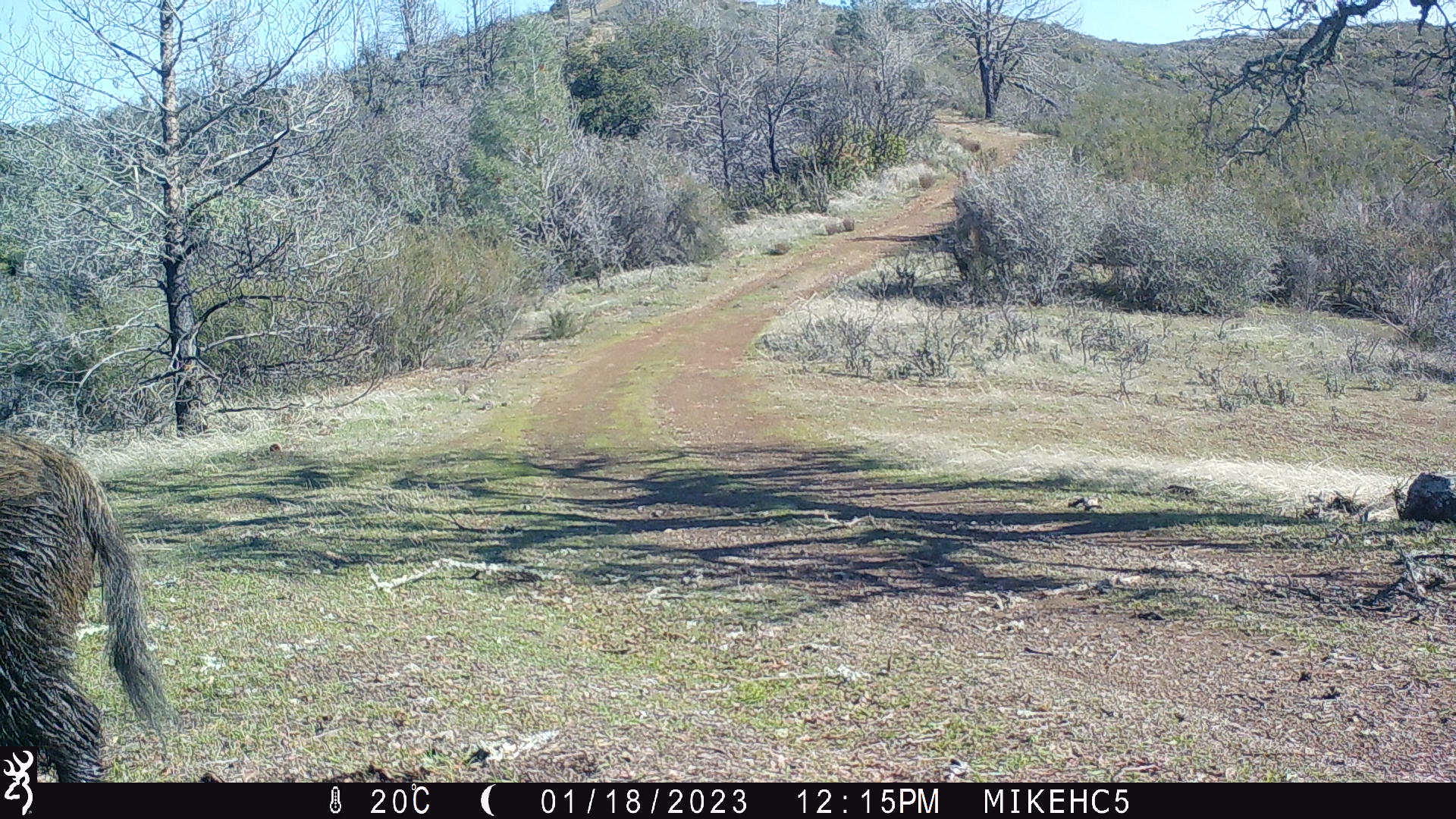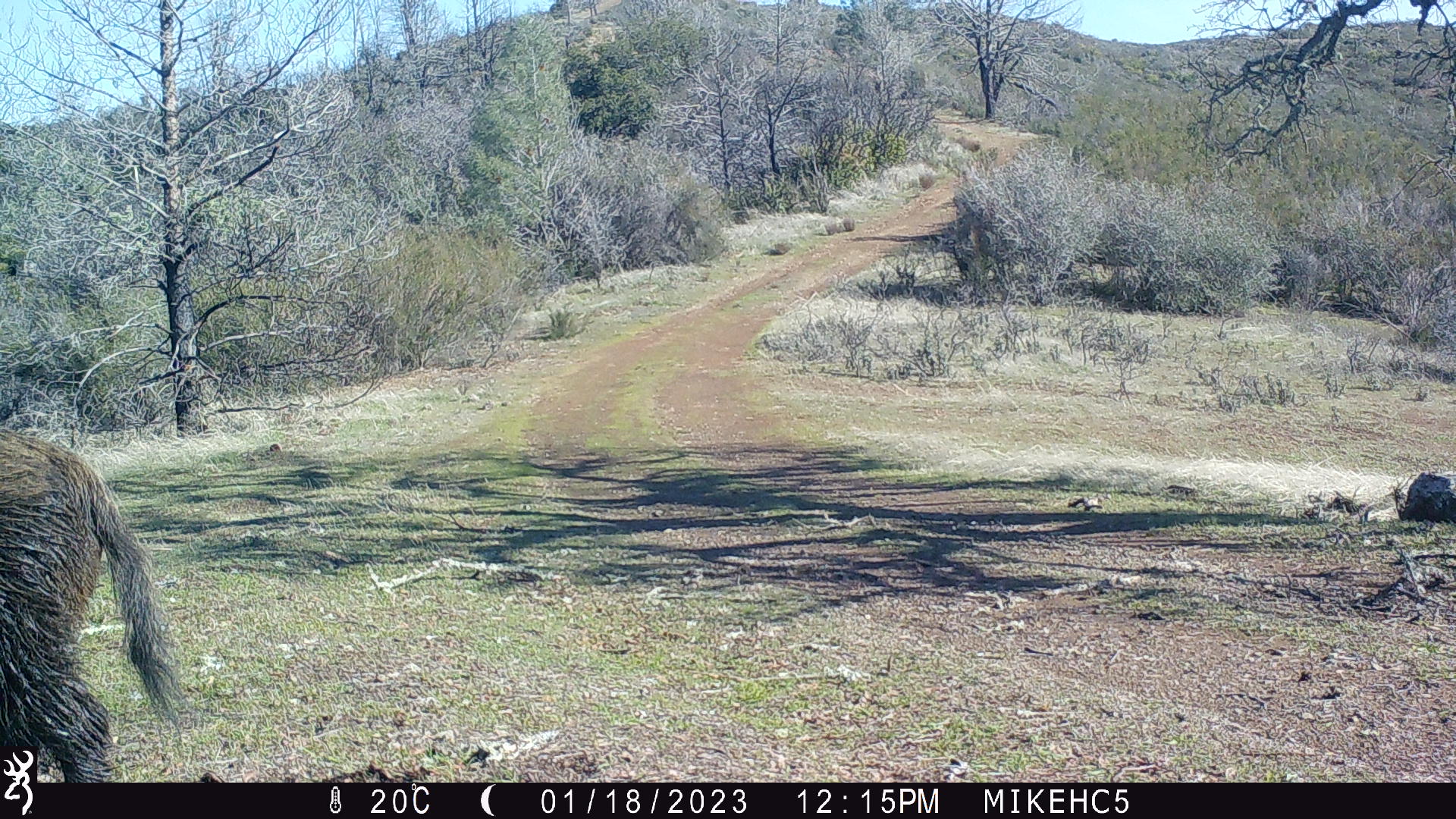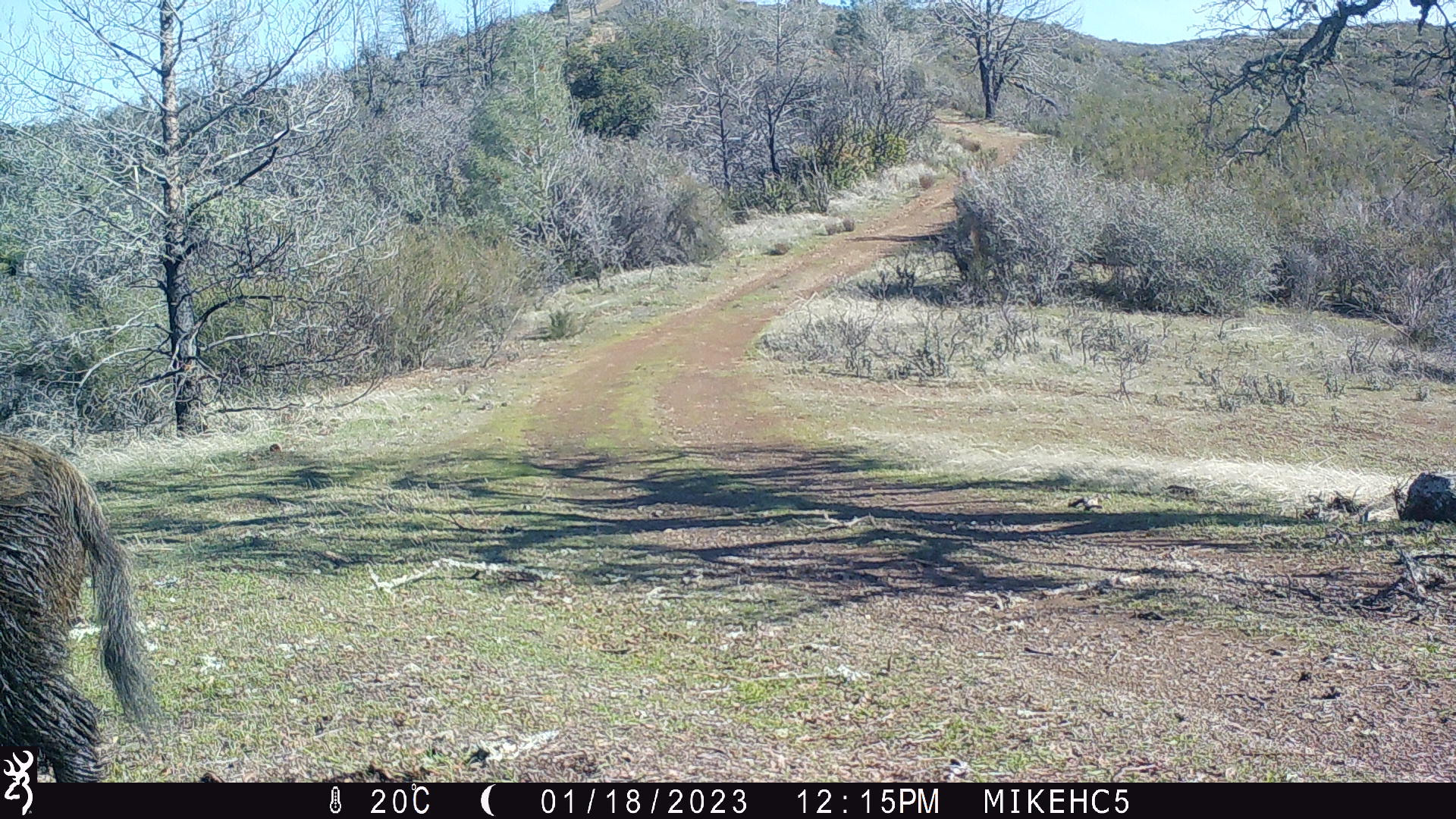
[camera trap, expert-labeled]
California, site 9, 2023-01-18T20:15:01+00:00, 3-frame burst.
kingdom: Animalia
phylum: Chordata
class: Mammalia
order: Artiodactyla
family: Suidae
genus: Sus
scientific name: Sus scrofa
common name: wild boar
Wild boar (Sus scrofa).